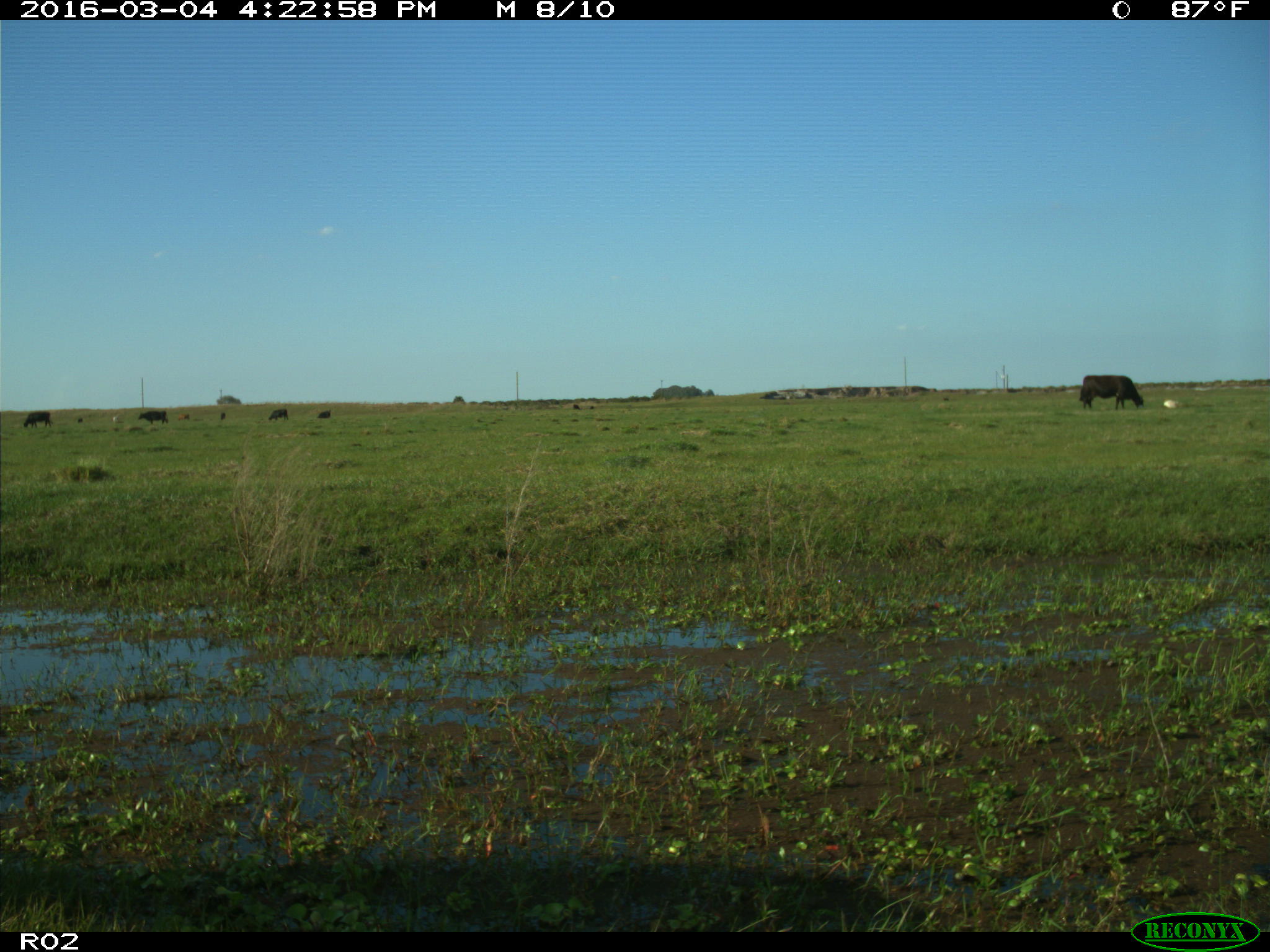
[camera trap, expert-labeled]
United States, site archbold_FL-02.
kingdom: Animalia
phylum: Chordata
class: Mammalia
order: Artiodactyla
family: Bovidae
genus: Bos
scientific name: Bos taurus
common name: domestic cow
Bos taurus (domestic cow).